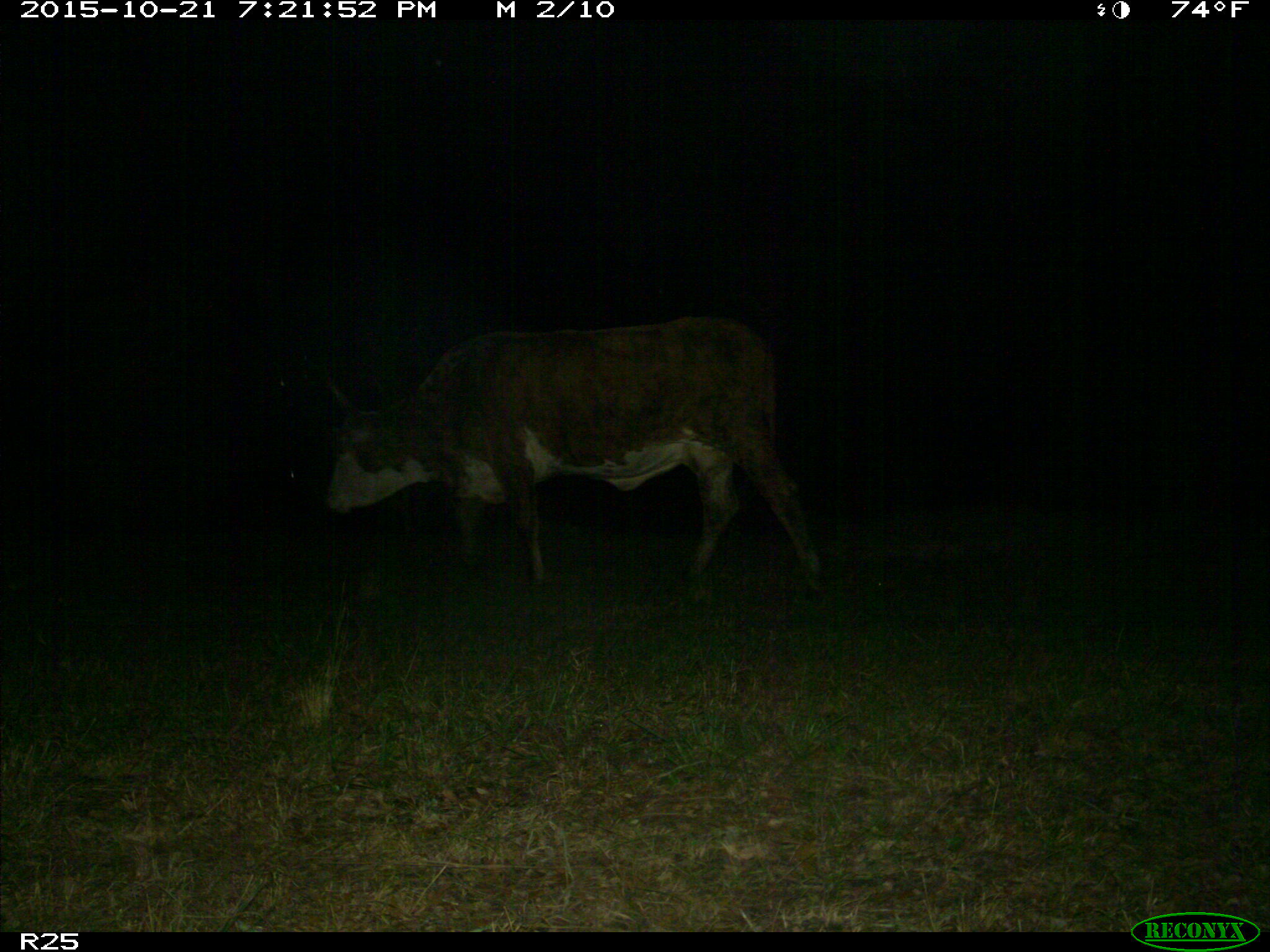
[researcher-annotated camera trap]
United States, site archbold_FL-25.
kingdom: Animalia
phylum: Chordata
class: Mammalia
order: Artiodactyla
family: Bovidae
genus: Bos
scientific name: Bos taurus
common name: domestic cow